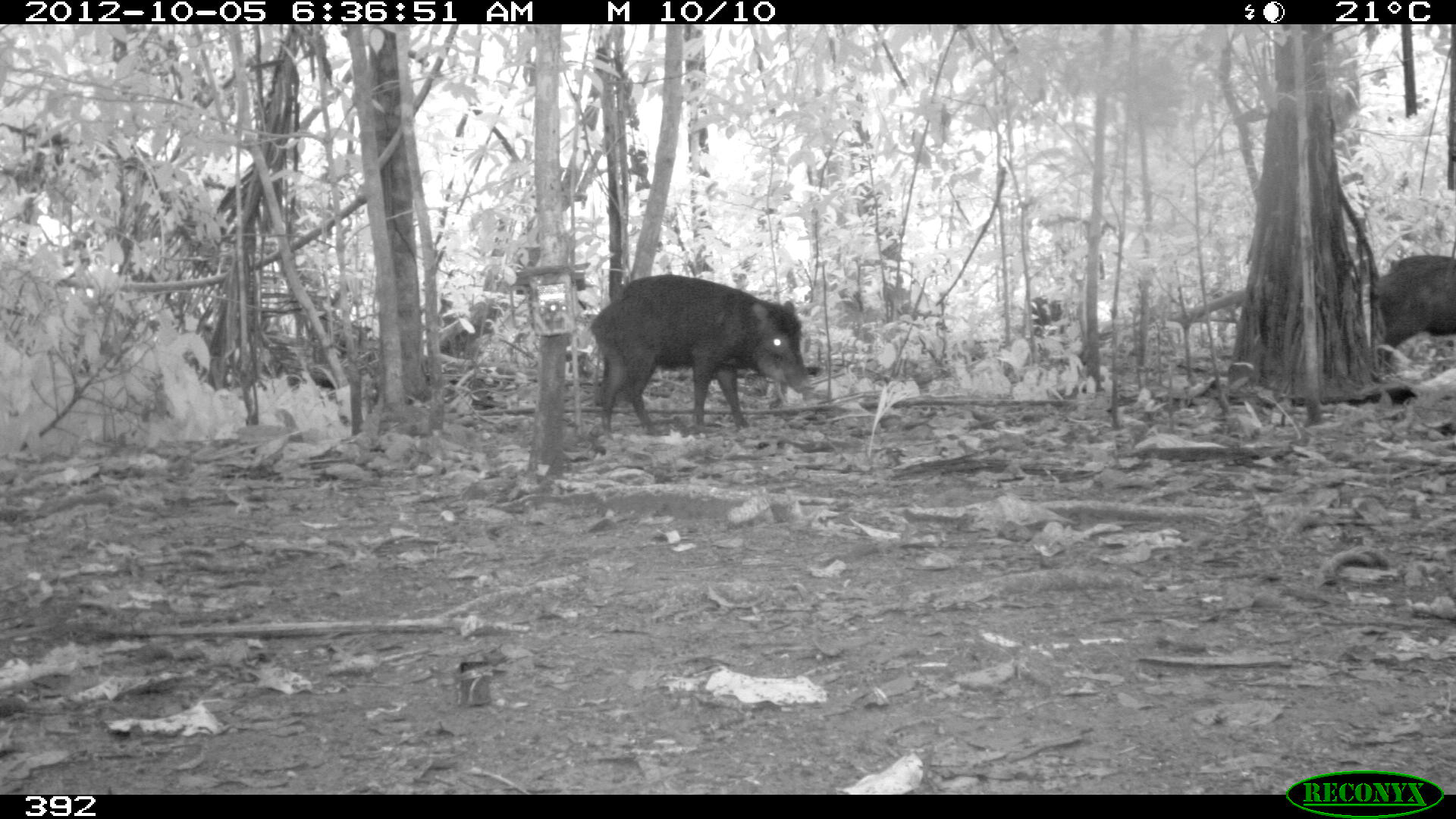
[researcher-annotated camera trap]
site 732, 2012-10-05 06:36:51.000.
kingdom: Animalia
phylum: Chordata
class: Mammalia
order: Artiodactyla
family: Tayassuidae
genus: Tayassu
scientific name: Tayassu pecari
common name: white-lipped peccary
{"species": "Tayassu pecari (white-lipped peccary)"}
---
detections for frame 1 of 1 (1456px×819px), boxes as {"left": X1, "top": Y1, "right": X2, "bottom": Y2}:
tayassu pecari: {"left": 587, "top": 273, "right": 814, "bottom": 441}; {"left": 1372, "top": 254, "right": 1456, "bottom": 378}